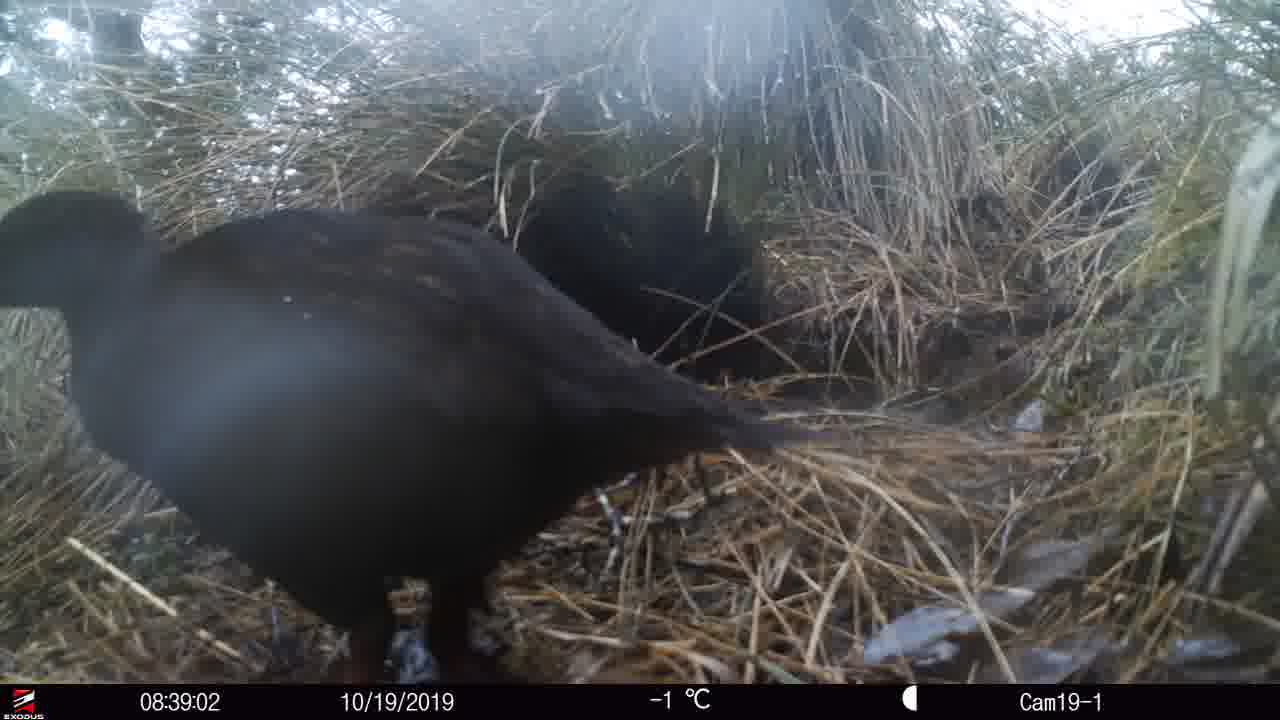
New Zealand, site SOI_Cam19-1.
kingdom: Animalia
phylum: Chordata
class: Aves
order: Gruiformes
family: Rallidae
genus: Gallirallus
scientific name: Gallirallus australis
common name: weka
Weka (Gallirallus australis).